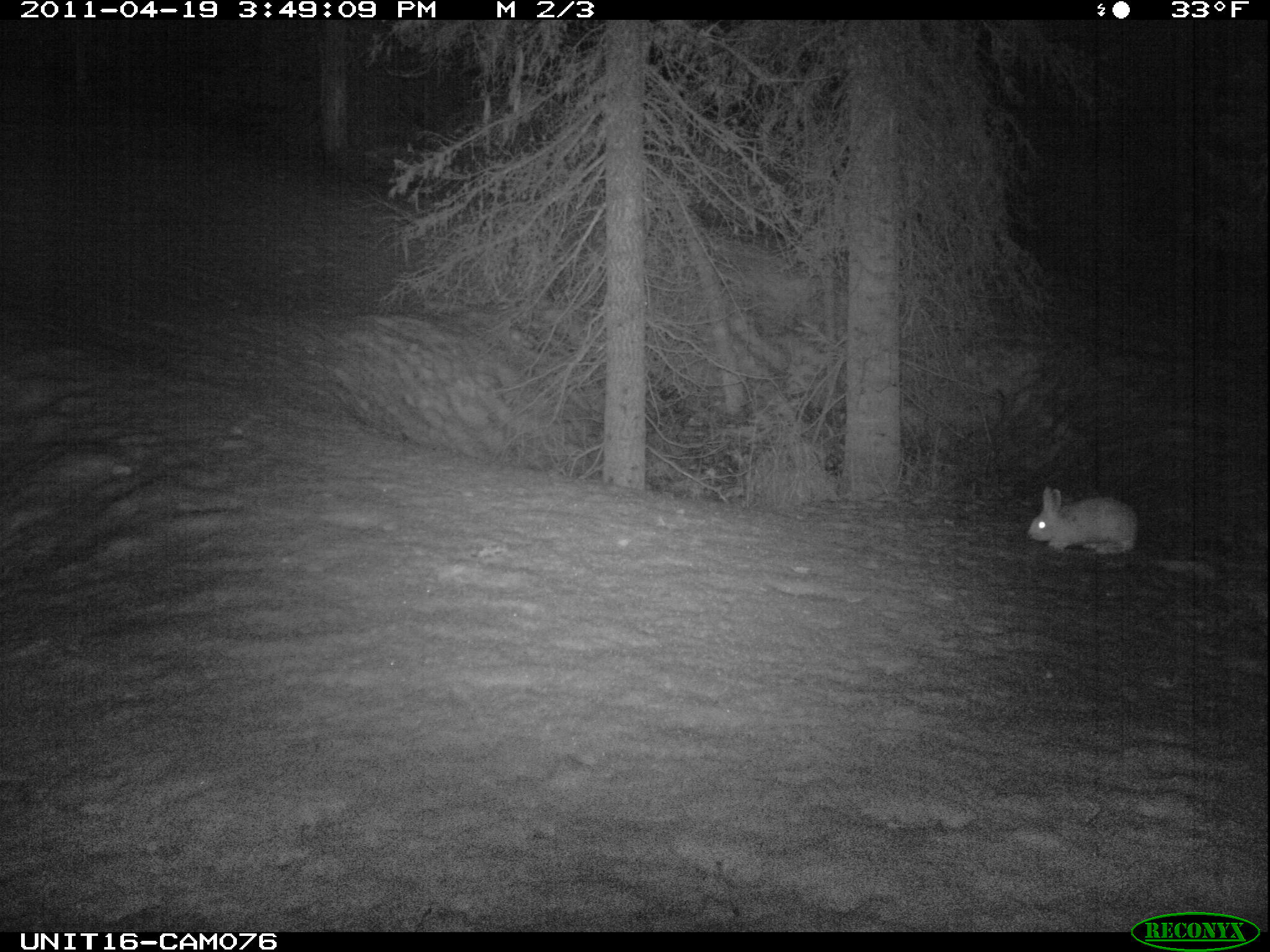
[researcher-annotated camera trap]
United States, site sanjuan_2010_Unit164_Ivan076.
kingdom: Animalia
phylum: Chordata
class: Mammalia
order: Lagomorpha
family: Leporidae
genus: Lepus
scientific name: Lepus americanus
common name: snowshoe hare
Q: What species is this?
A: Lepus americanus (snowshoe hare).